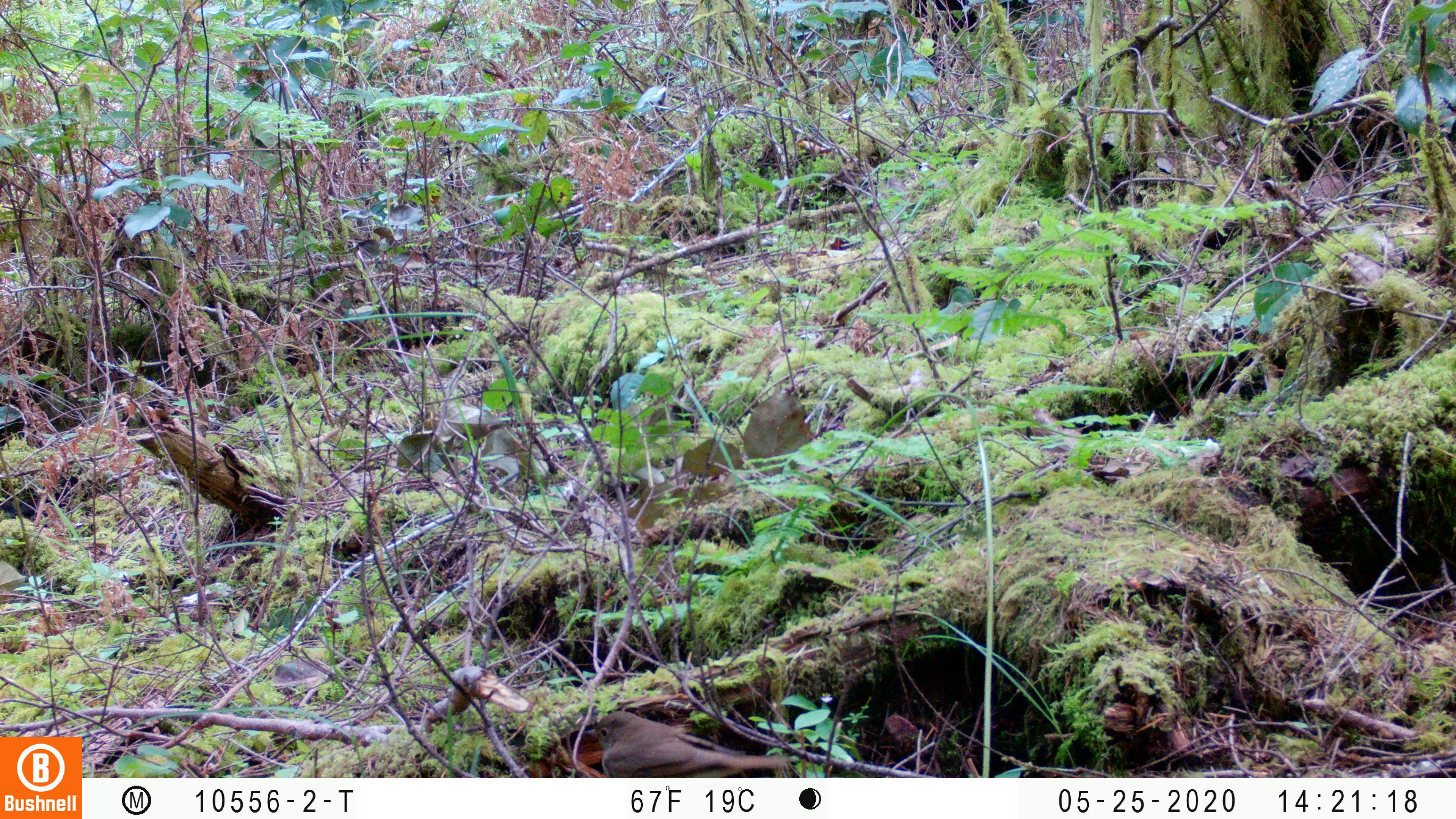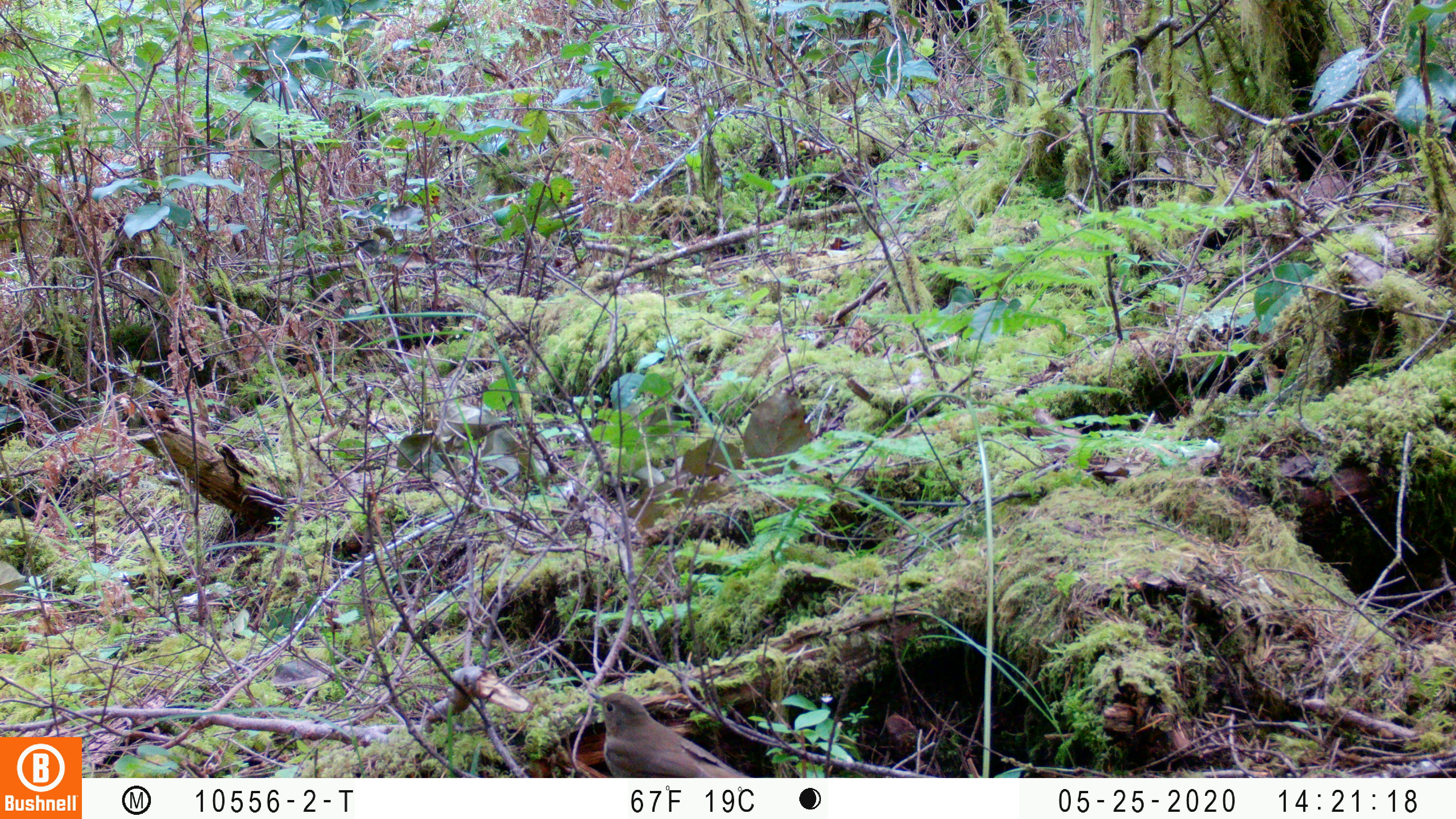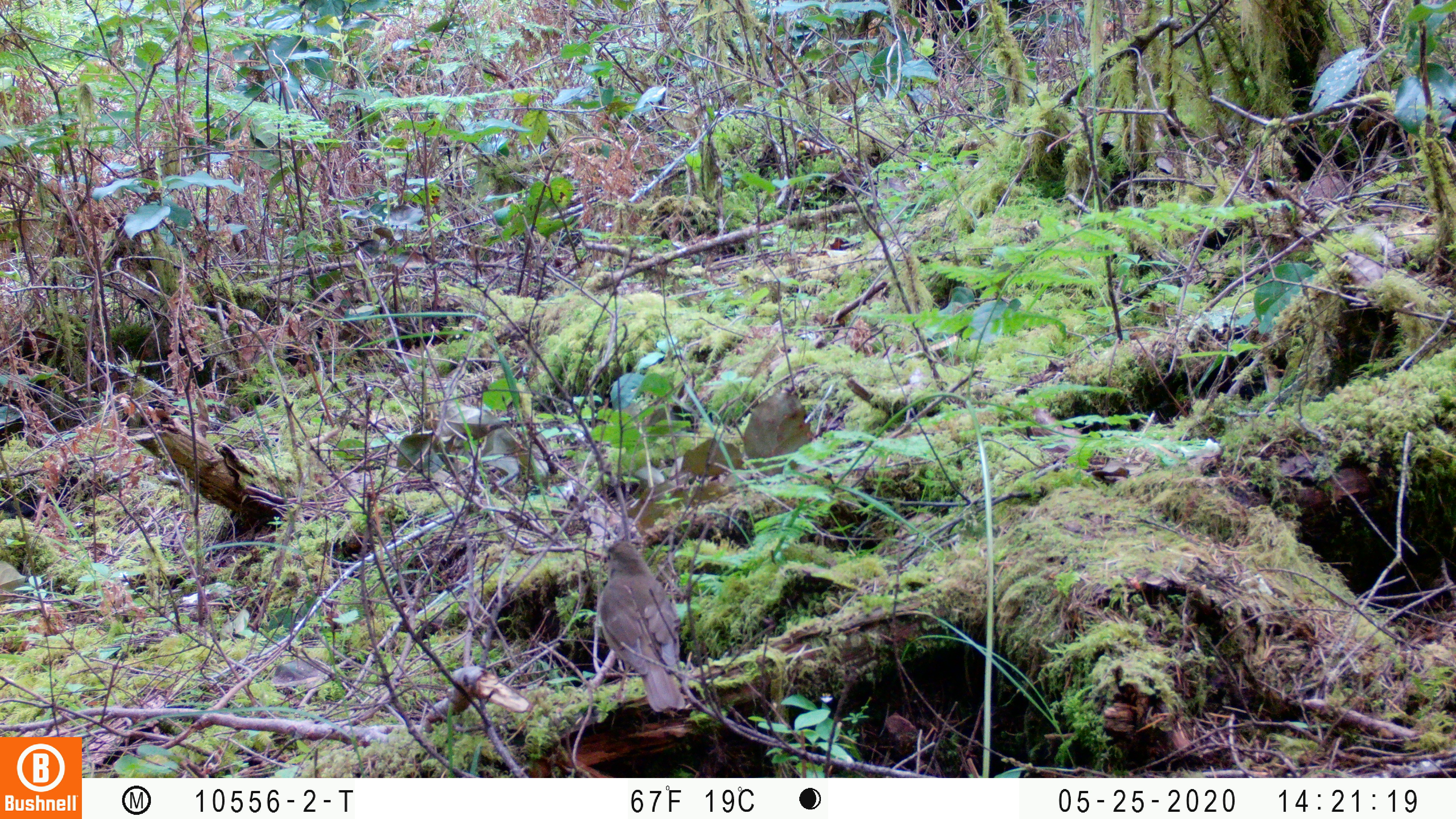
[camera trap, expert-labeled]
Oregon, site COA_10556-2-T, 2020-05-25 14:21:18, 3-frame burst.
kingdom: Animalia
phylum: Chordata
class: Aves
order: Passeriformes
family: Turdidae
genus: Catharus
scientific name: Catharus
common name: brown thrushes and nightingale-thrushes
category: catharus species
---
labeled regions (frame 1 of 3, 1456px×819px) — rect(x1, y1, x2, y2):
catharus species: rect(585, 711, 790, 776)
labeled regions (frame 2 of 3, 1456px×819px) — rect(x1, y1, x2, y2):
catharus species: rect(595, 691, 740, 778)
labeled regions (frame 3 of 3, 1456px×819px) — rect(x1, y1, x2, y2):
catharus species: rect(595, 540, 685, 716)